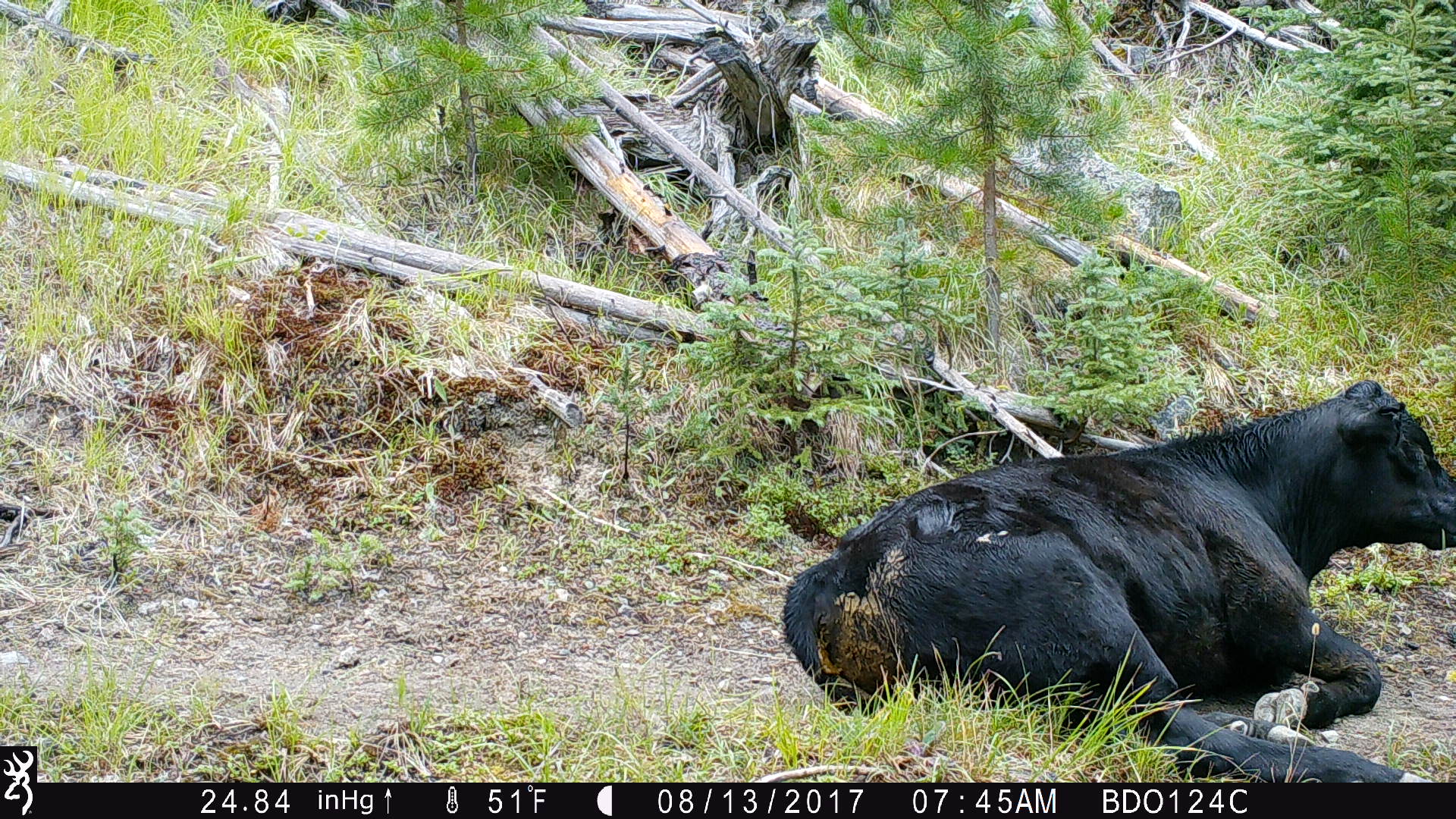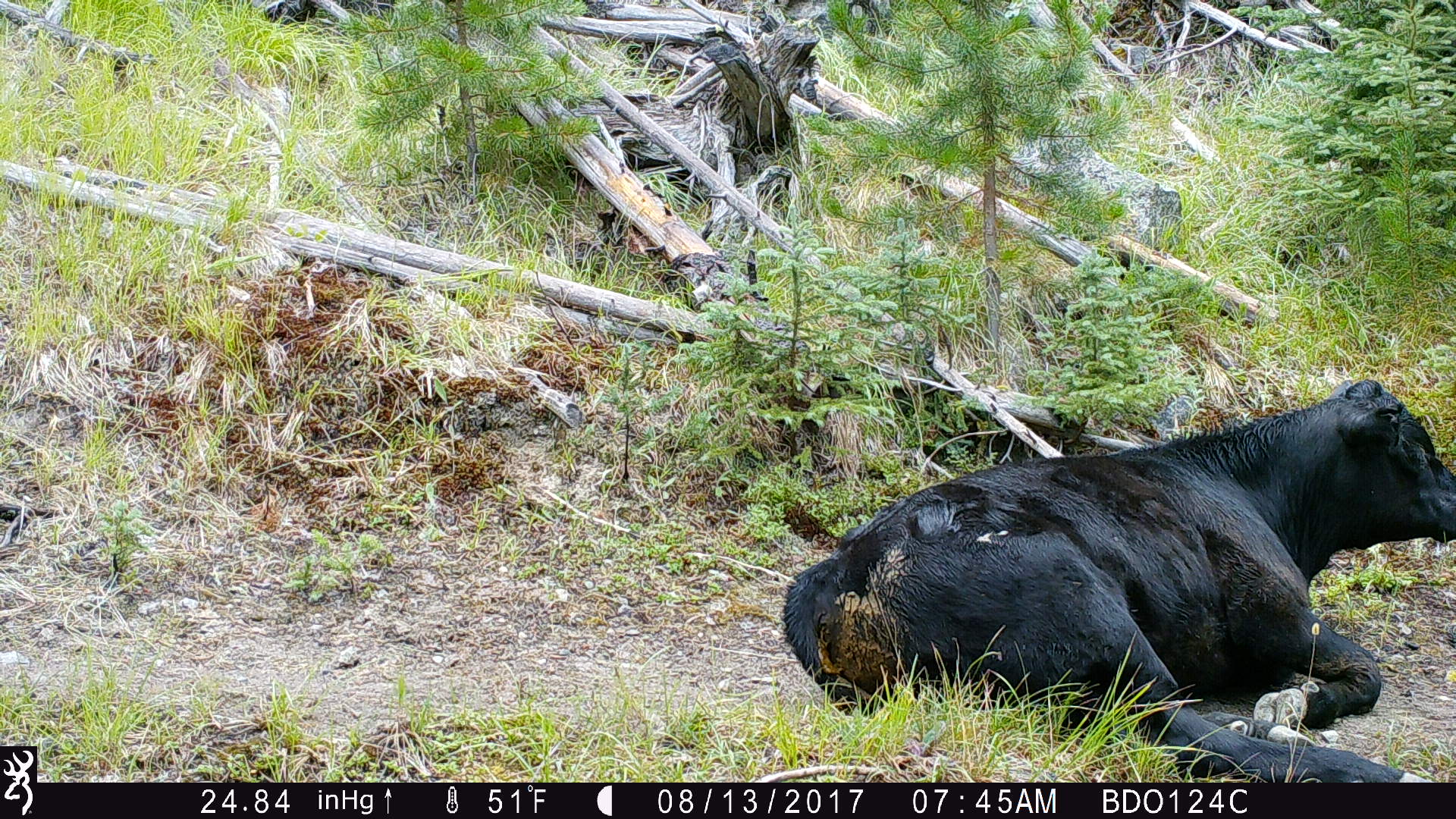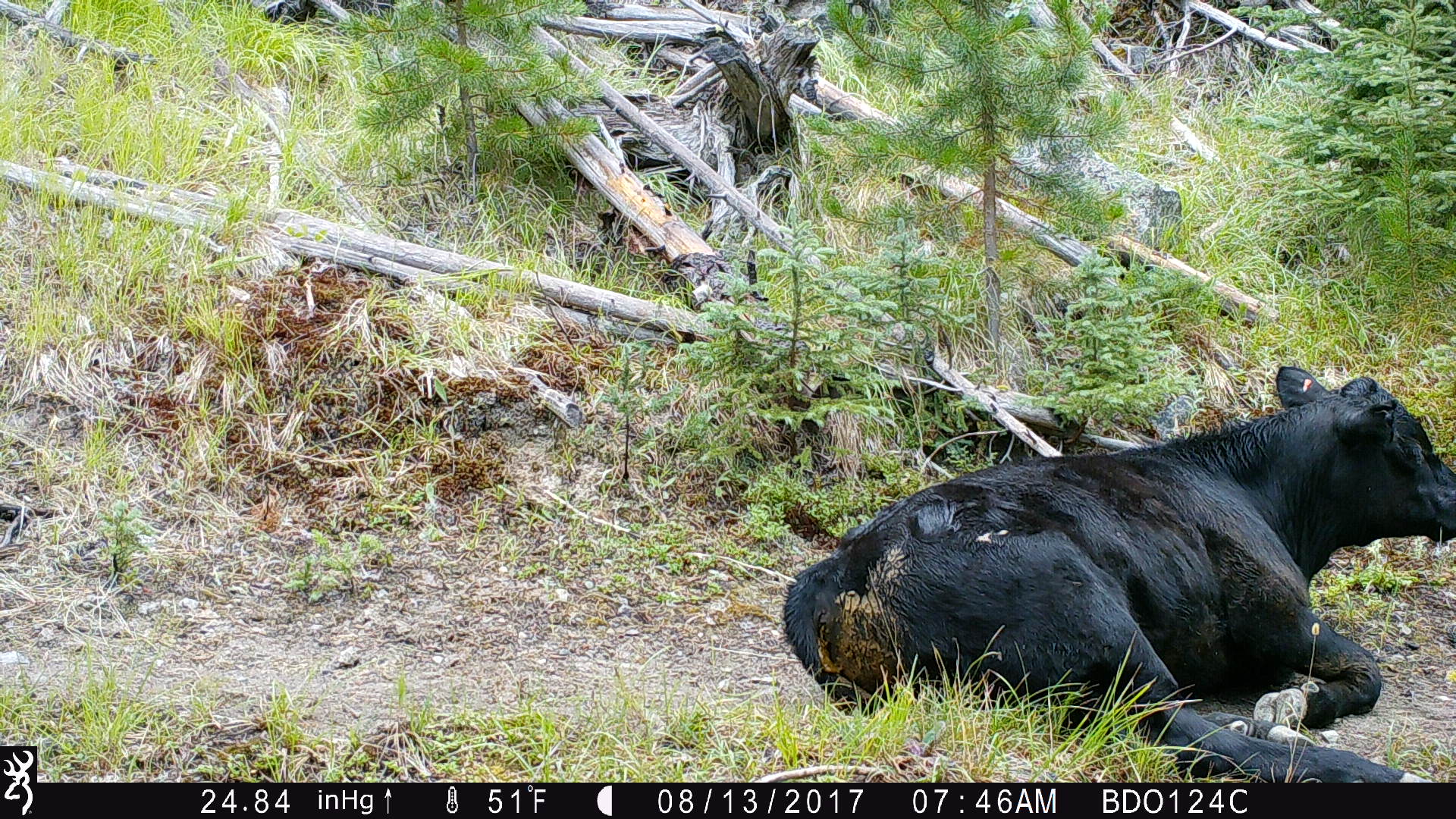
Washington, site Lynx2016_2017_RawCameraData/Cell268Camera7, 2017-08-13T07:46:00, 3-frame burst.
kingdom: Animalia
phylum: Chordata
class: Mammalia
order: Artiodactyla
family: Bovidae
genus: Bos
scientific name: Bos taurus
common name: domestic cattle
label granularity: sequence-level